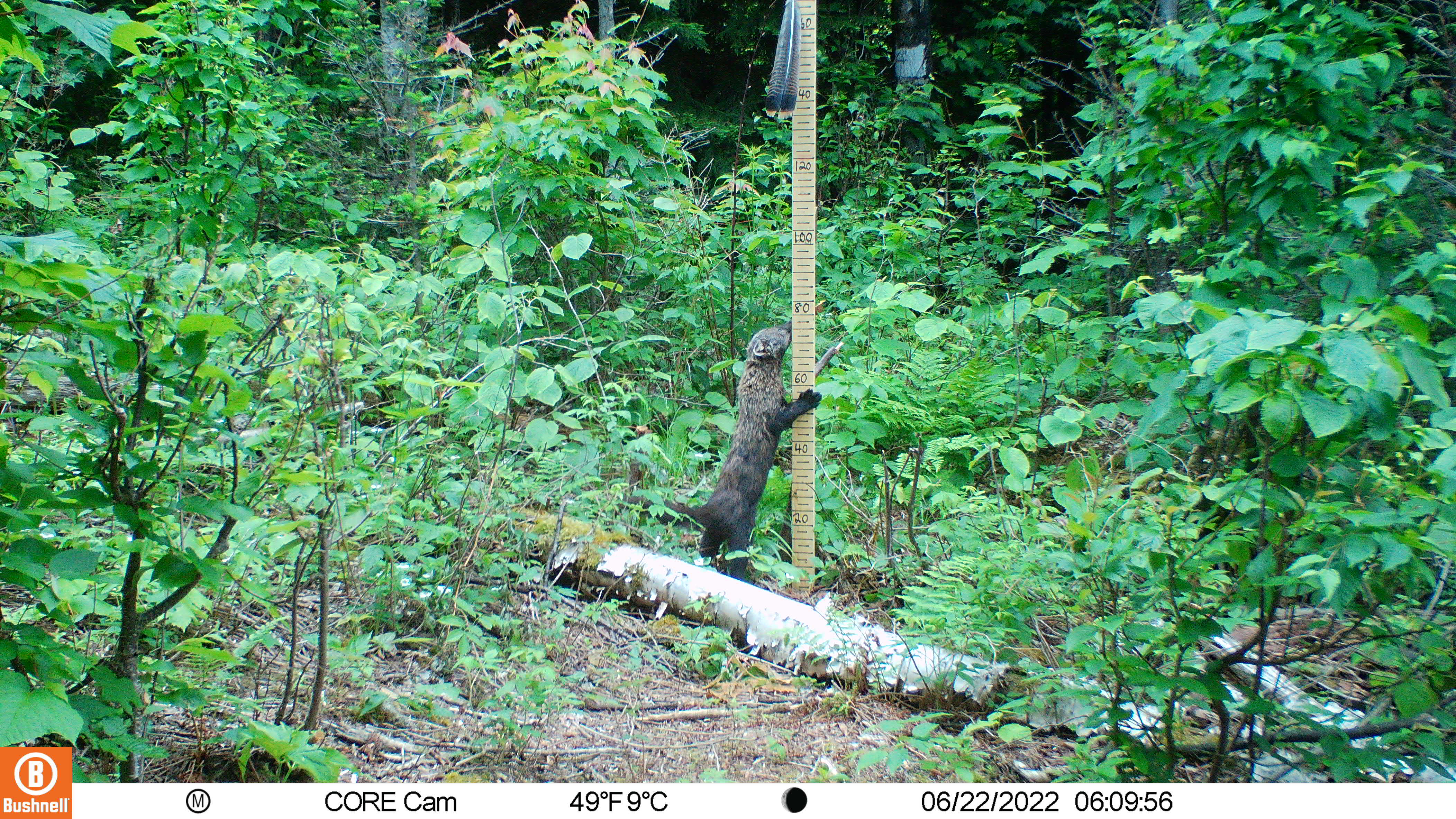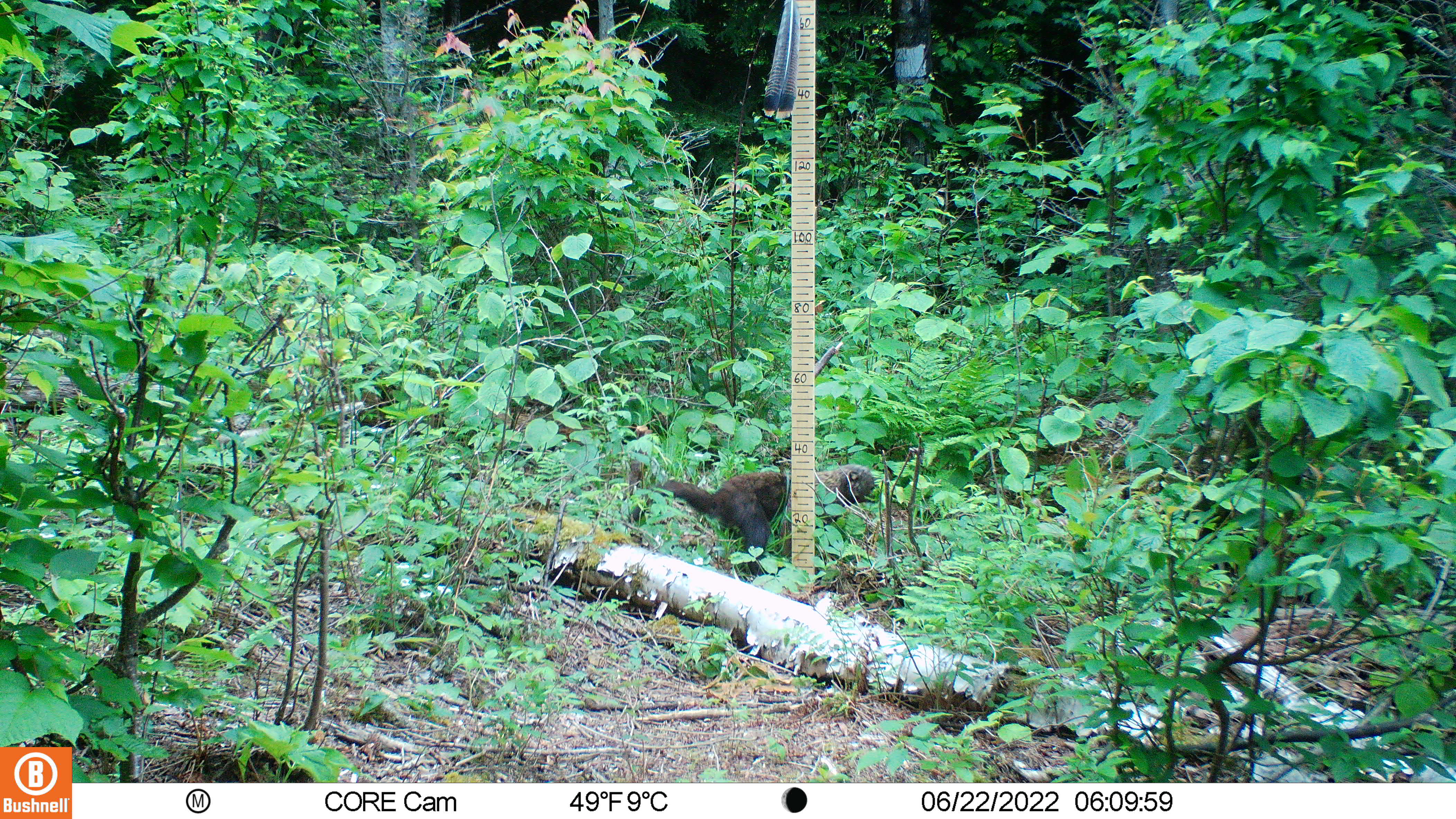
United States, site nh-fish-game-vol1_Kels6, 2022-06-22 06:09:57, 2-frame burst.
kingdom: Animalia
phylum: Chordata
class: Mammalia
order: Carnivora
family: Mustelidae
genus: Martes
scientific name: Martes americana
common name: american marten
American marten (Martes americana).